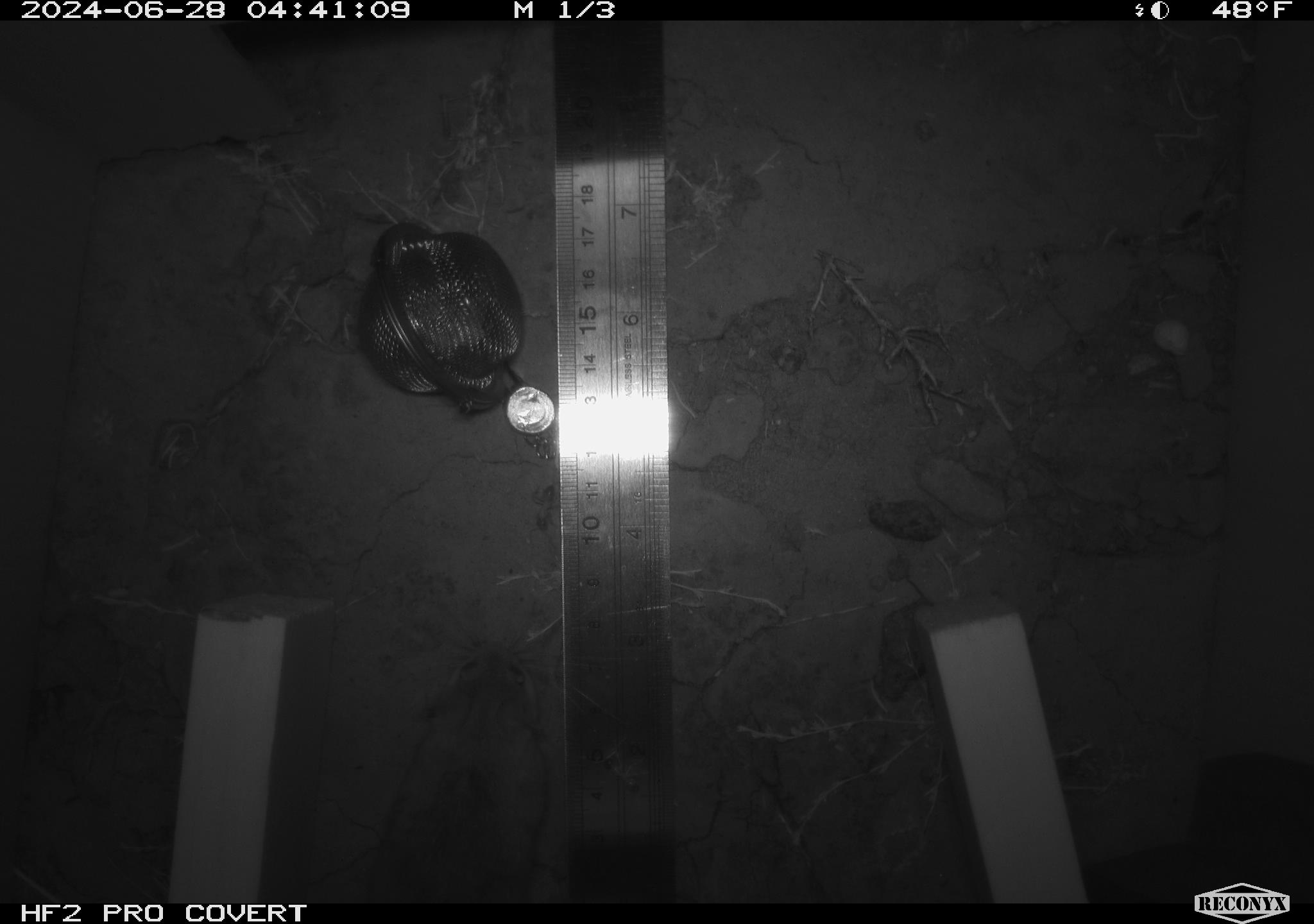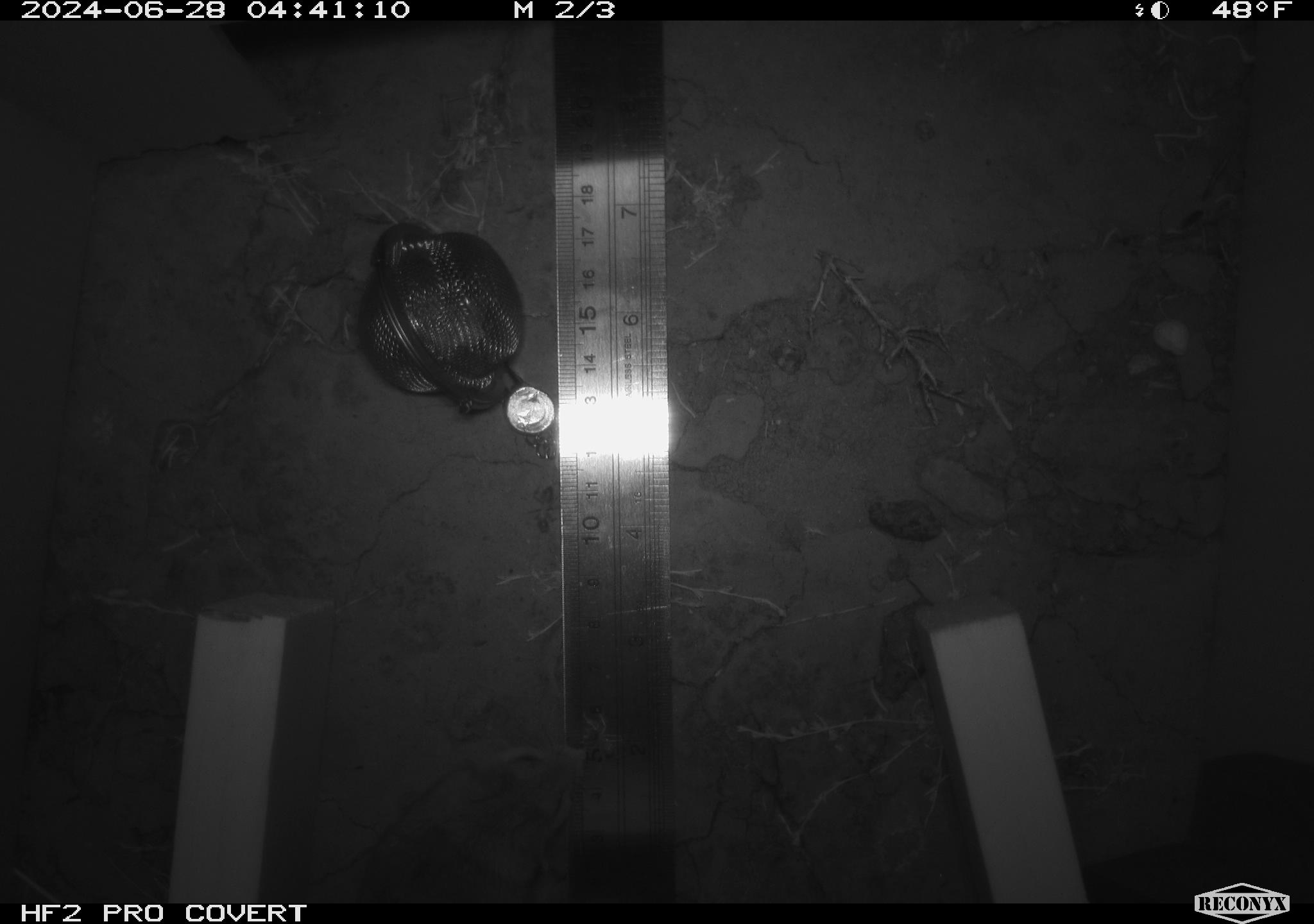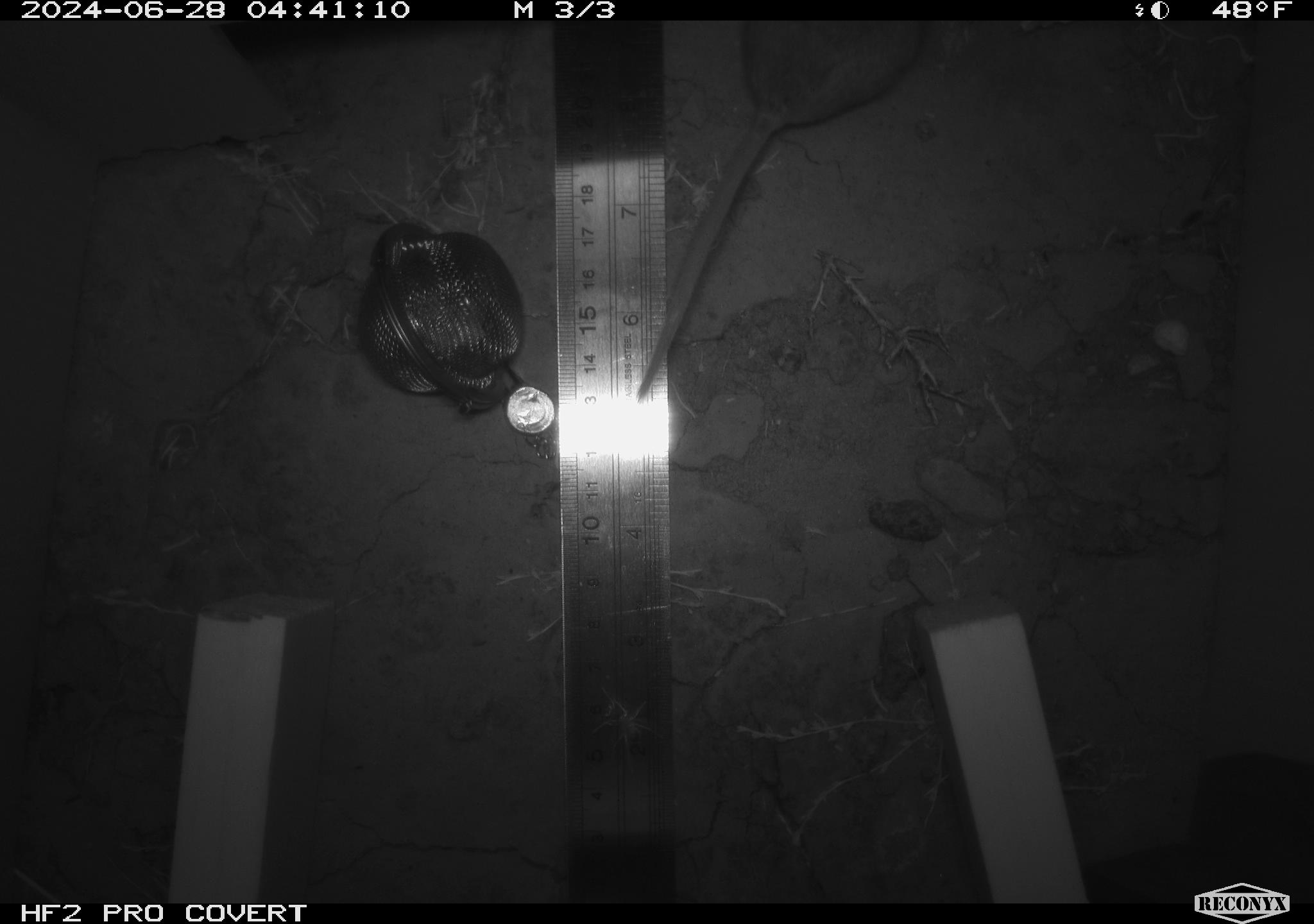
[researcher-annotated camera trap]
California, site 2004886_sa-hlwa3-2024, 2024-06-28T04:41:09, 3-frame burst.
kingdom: Animalia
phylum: Chordata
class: Mammalia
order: Rodentia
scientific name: Rodentia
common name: mouse species